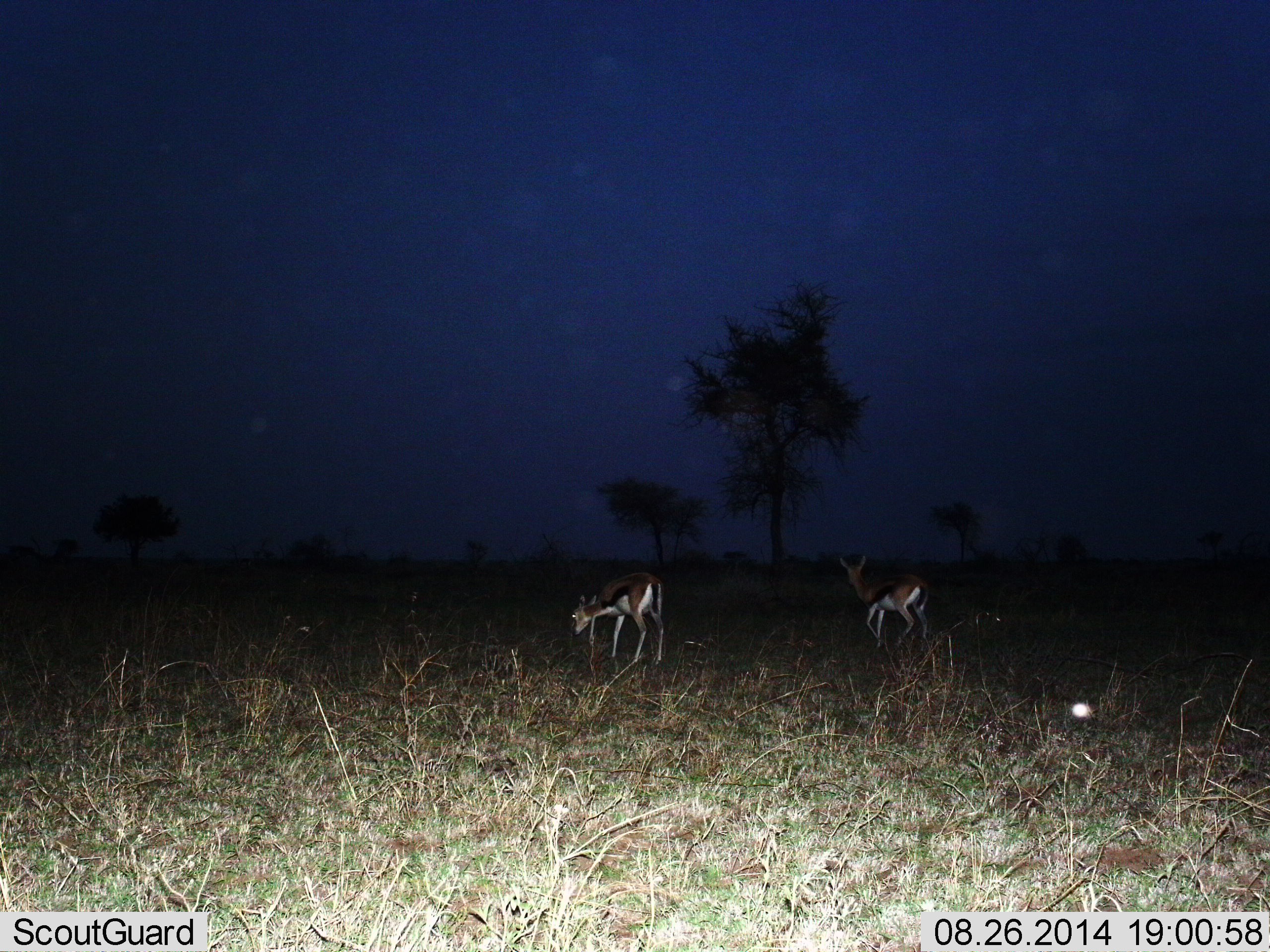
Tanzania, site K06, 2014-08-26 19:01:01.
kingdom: Animalia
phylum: Chordata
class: Mammalia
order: Artiodactyla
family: Bovidae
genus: Eudorcas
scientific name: Eudorcas thomsonii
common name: thomson's gazelle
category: gazellethomsons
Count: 2.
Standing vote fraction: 70%.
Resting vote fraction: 0%.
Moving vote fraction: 40%.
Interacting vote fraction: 0%.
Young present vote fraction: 0%.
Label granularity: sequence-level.